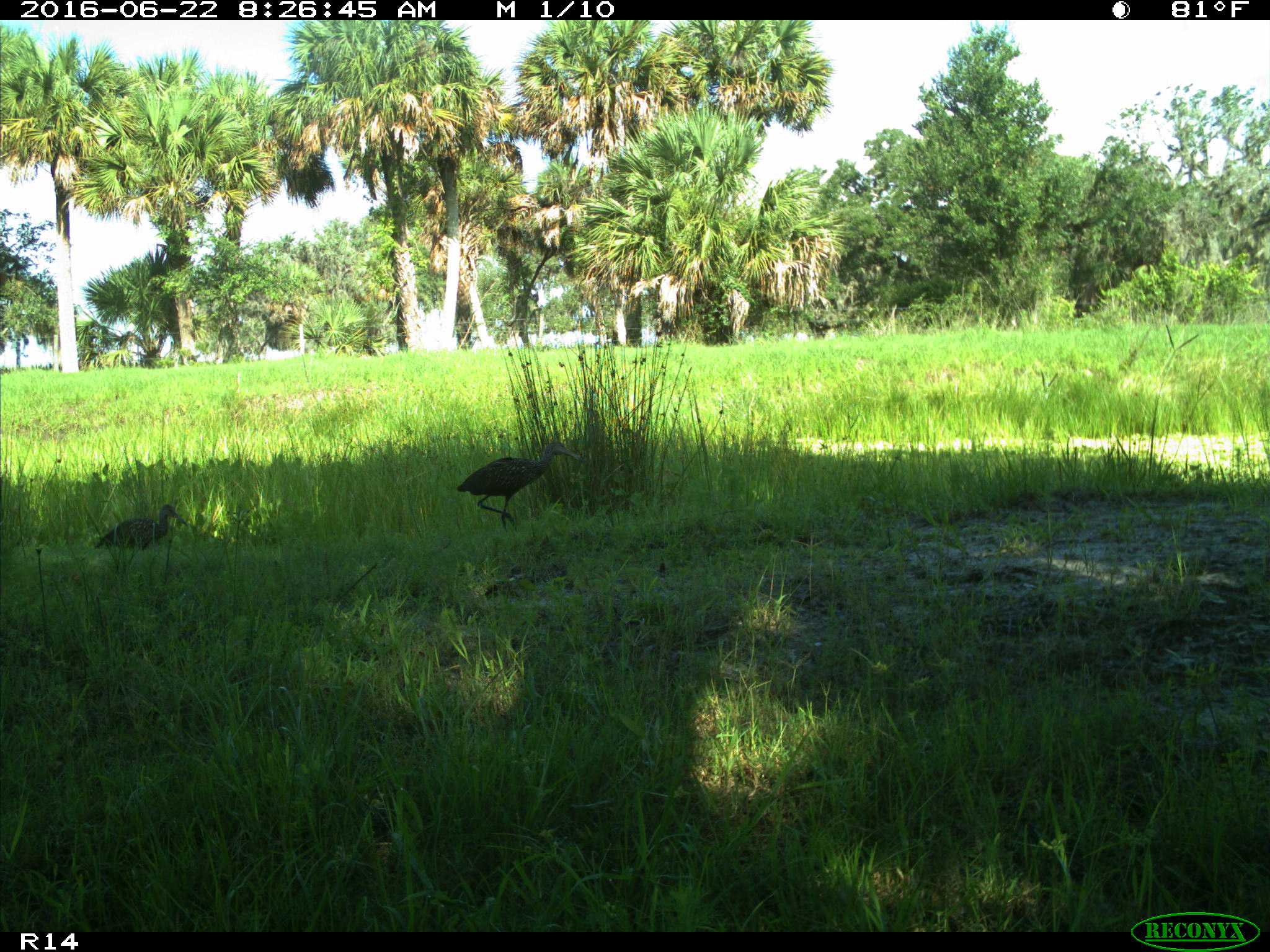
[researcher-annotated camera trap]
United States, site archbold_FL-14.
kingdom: Animalia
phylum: Chordata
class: Aves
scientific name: Aves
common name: birds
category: unidentified bird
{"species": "unidentified bird (birds) (Aves)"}